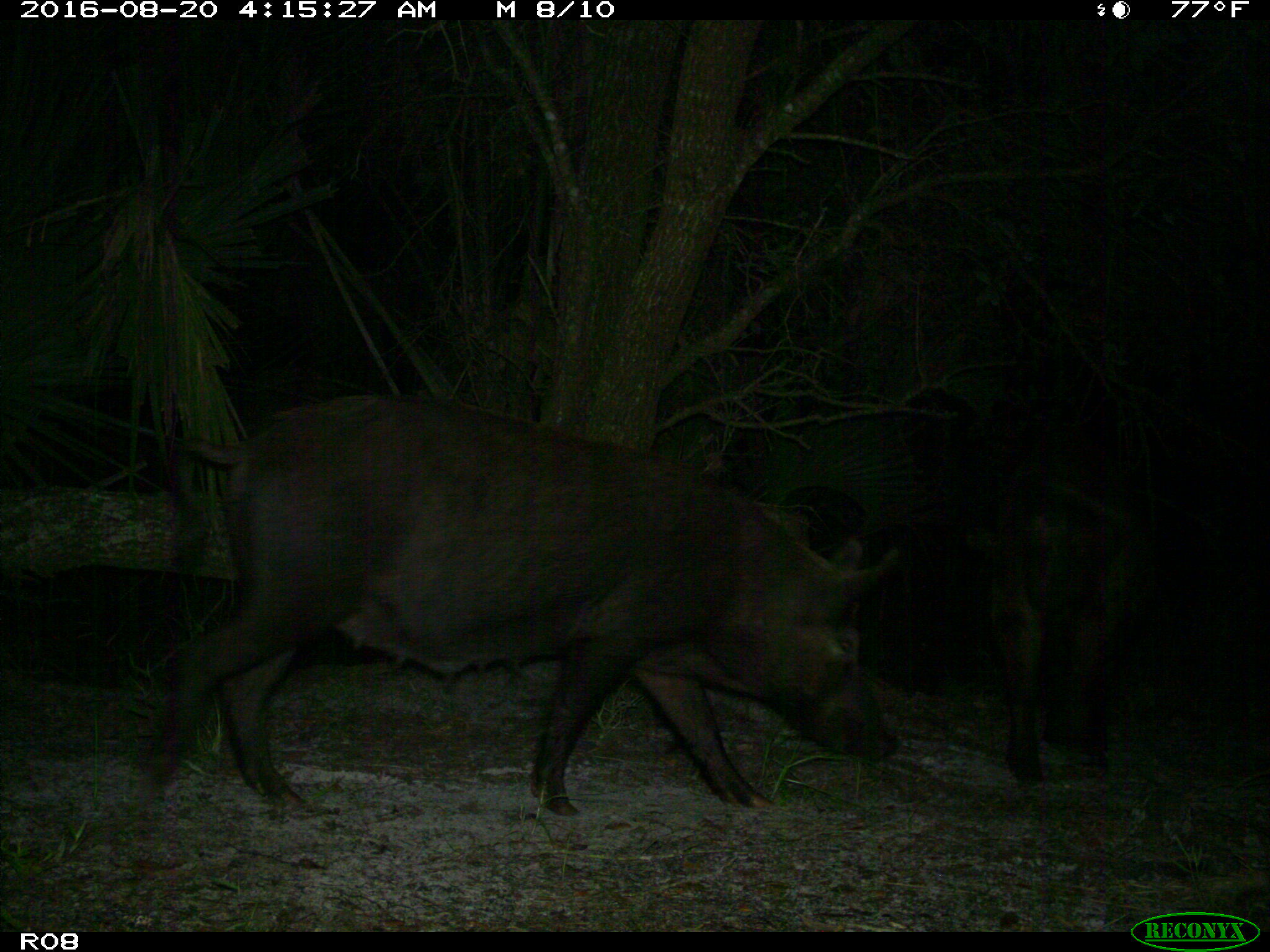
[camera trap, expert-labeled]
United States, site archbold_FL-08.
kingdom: Animalia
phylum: Chordata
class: Mammalia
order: Artiodactyla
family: Suidae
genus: Sus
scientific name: Sus scrofa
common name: wild boar